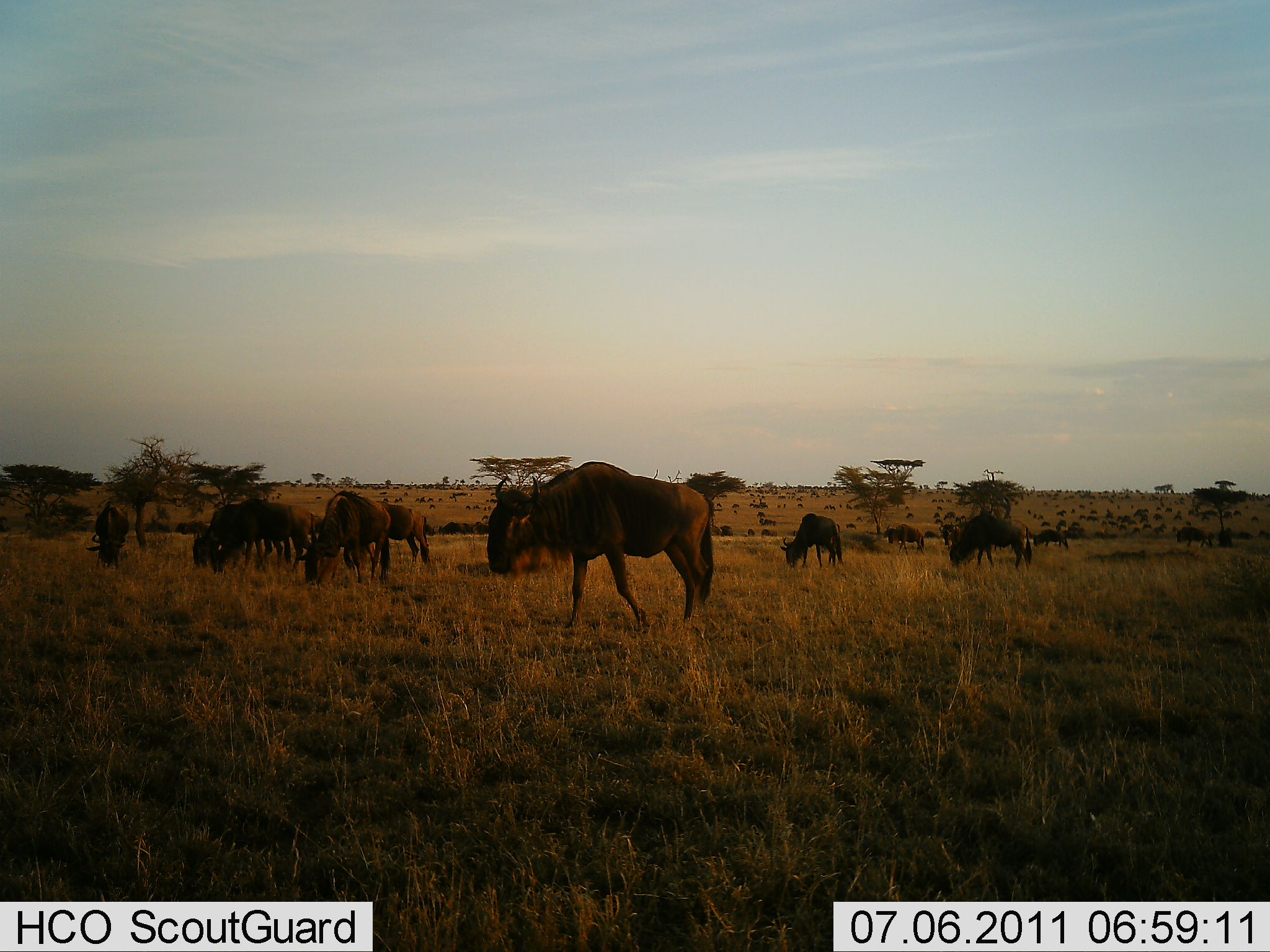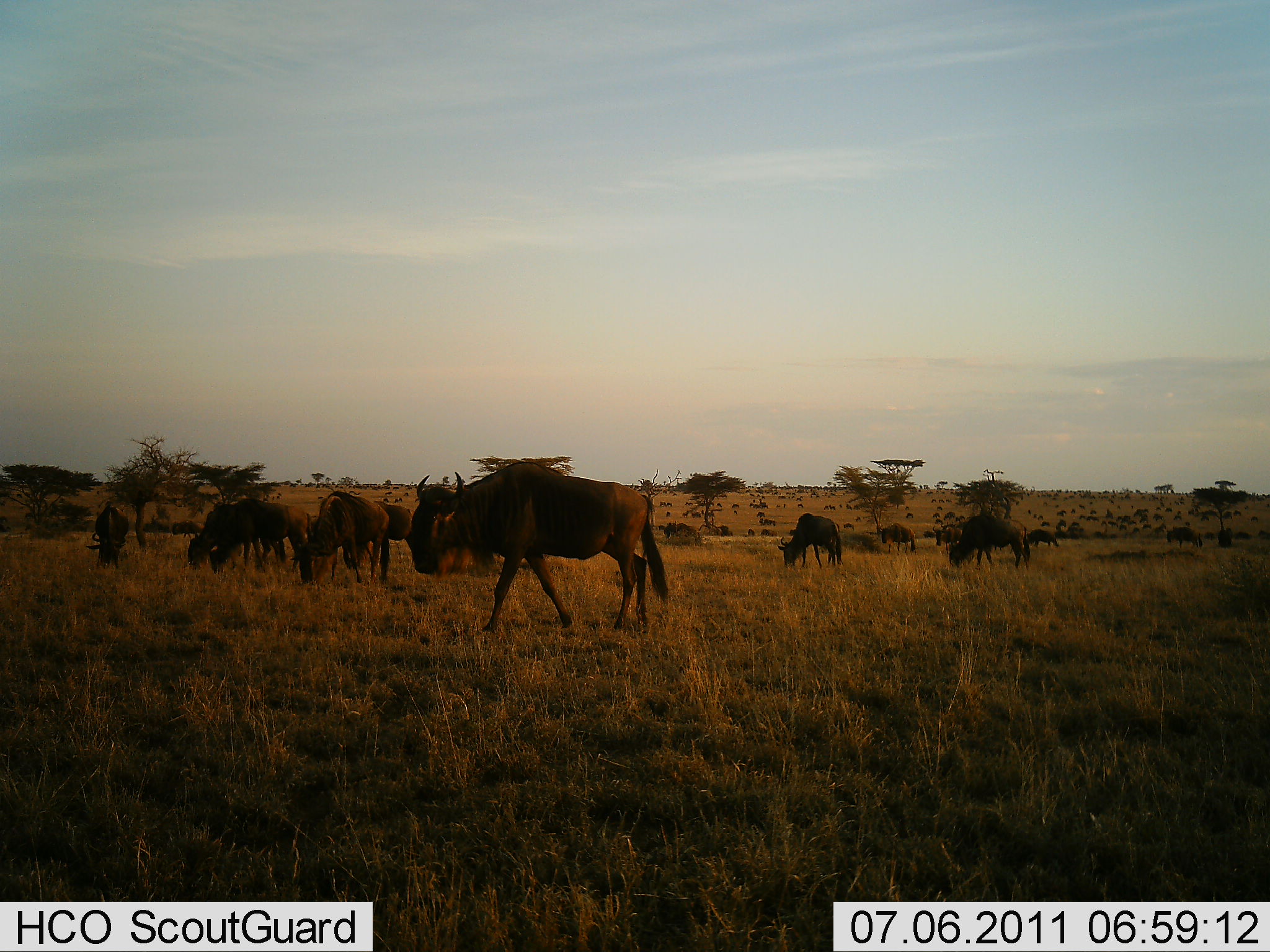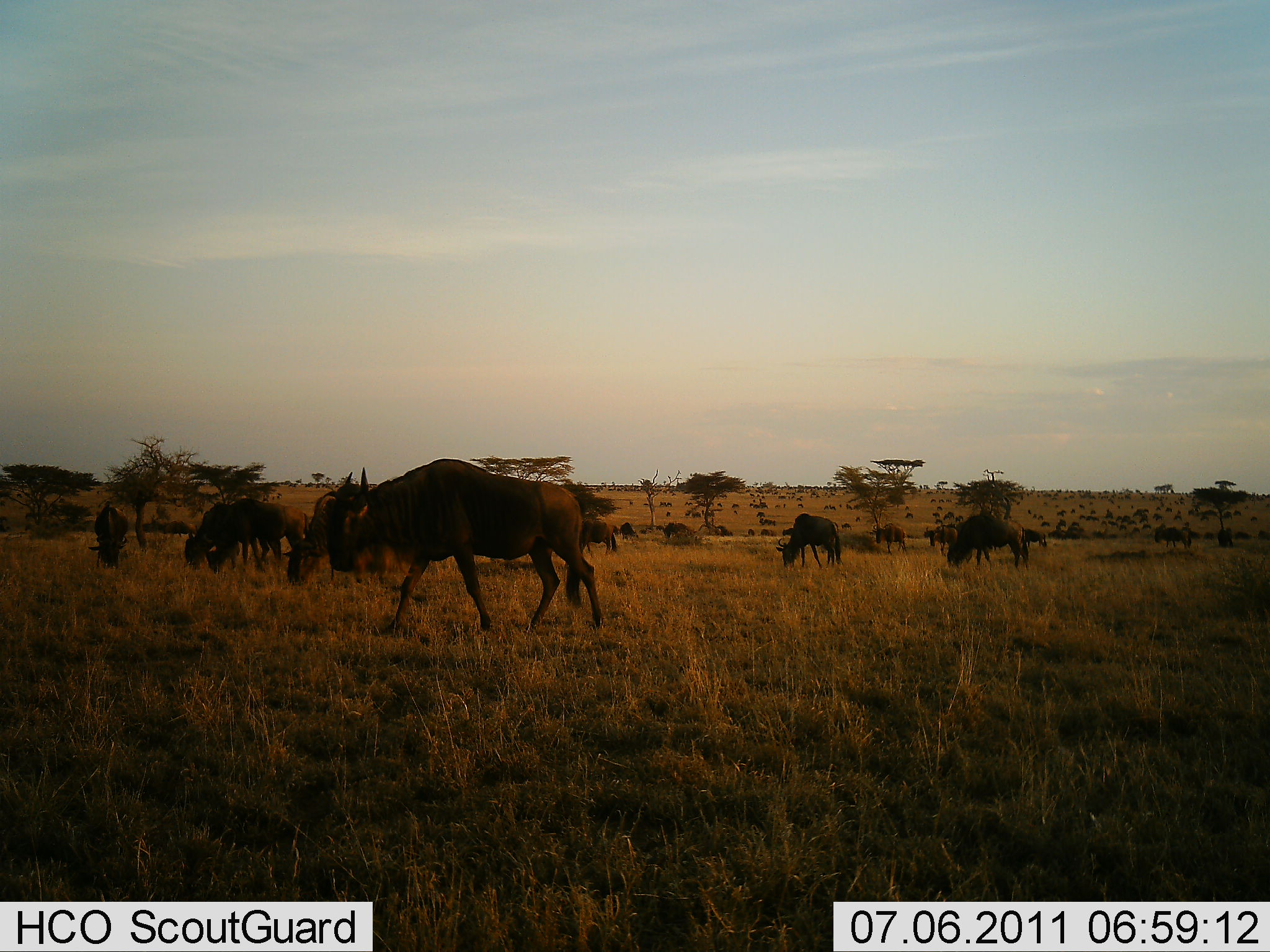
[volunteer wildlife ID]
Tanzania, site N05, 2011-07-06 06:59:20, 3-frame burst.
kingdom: Animalia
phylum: Chordata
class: Mammalia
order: Artiodactyla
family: Bovidae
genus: Connochaetes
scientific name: Connochaetes taurinus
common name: blue wildebeest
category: wildebeest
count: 11-50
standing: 50%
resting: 8%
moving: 75%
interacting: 17%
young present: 0%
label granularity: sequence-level